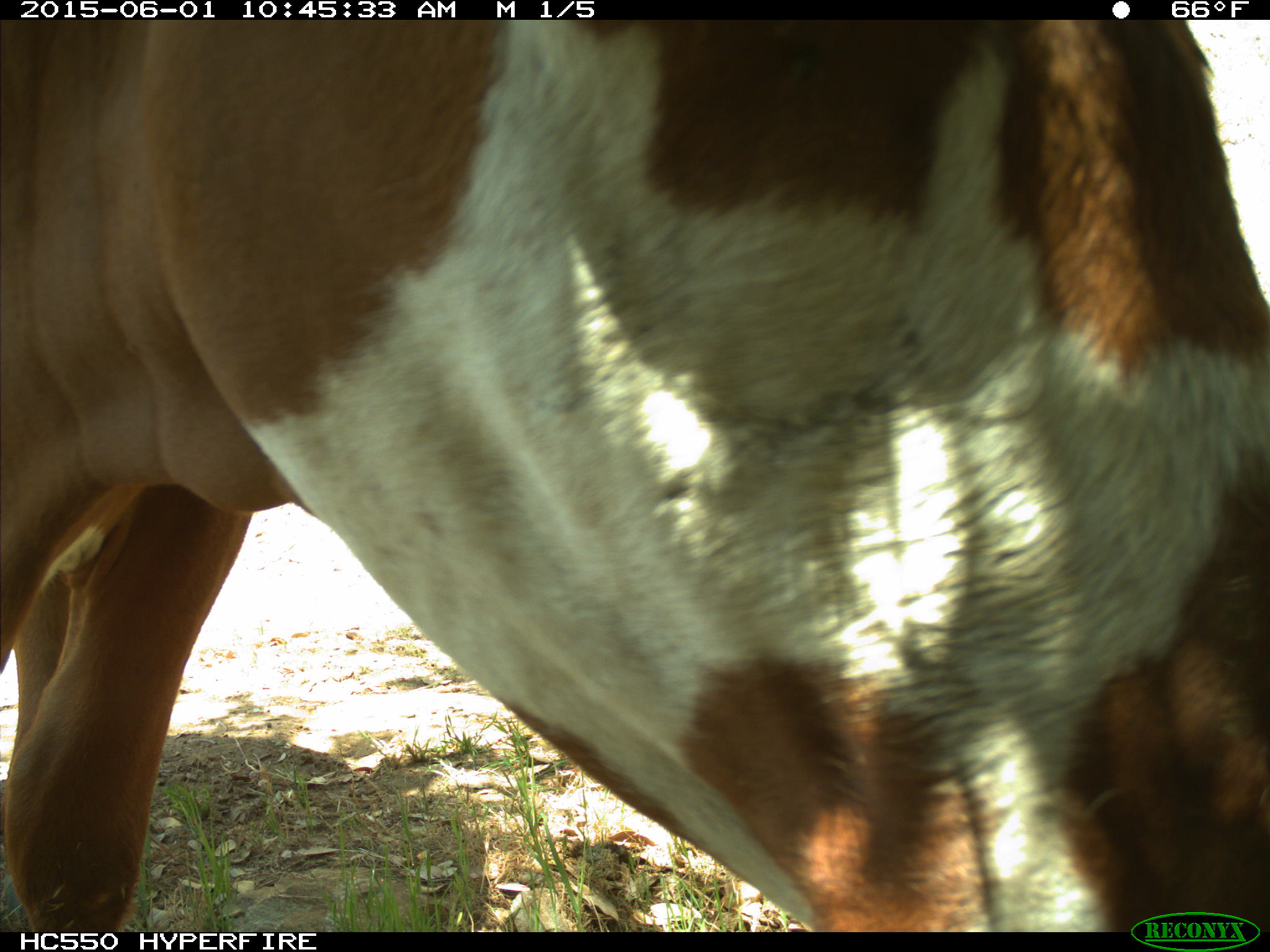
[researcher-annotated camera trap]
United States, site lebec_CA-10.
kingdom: Animalia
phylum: Chordata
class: Mammalia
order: Artiodactyla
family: Bovidae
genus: Bos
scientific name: Bos taurus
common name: domestic cow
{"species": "Bos taurus (domestic cow)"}